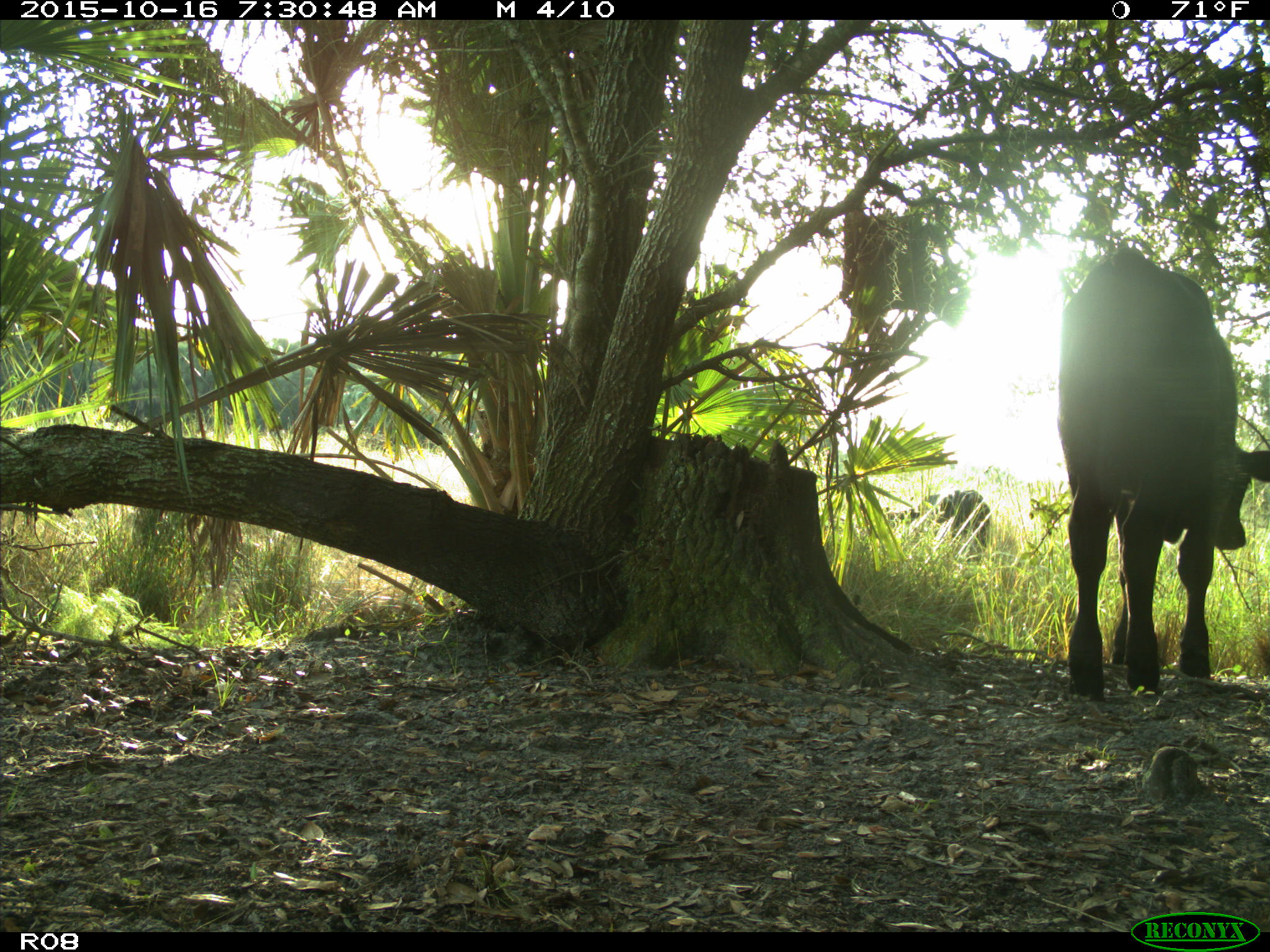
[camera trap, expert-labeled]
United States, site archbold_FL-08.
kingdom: Animalia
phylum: Chordata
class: Mammalia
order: Artiodactyla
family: Bovidae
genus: Bos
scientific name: Bos taurus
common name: domestic cow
Bos taurus (domestic cow).